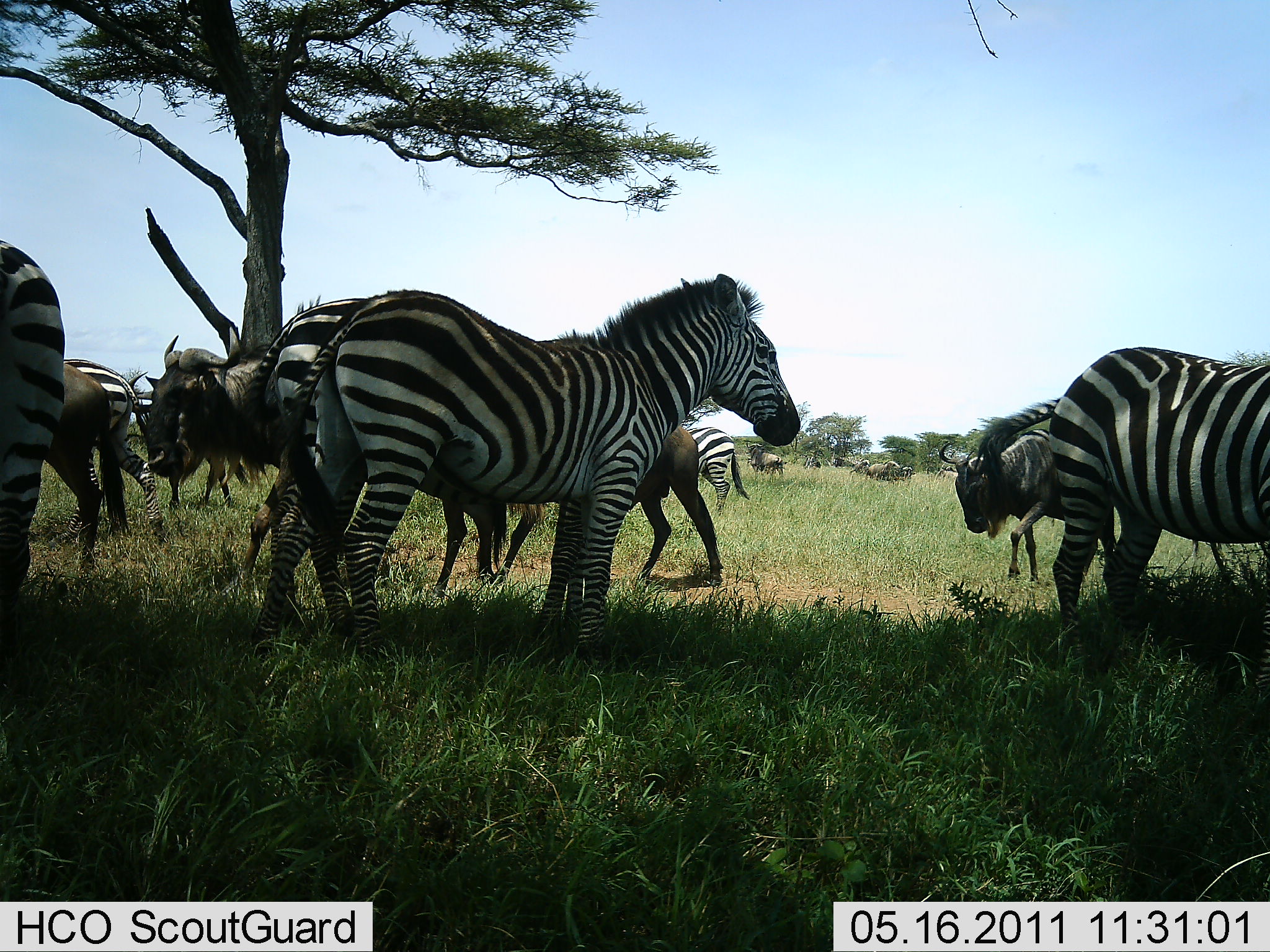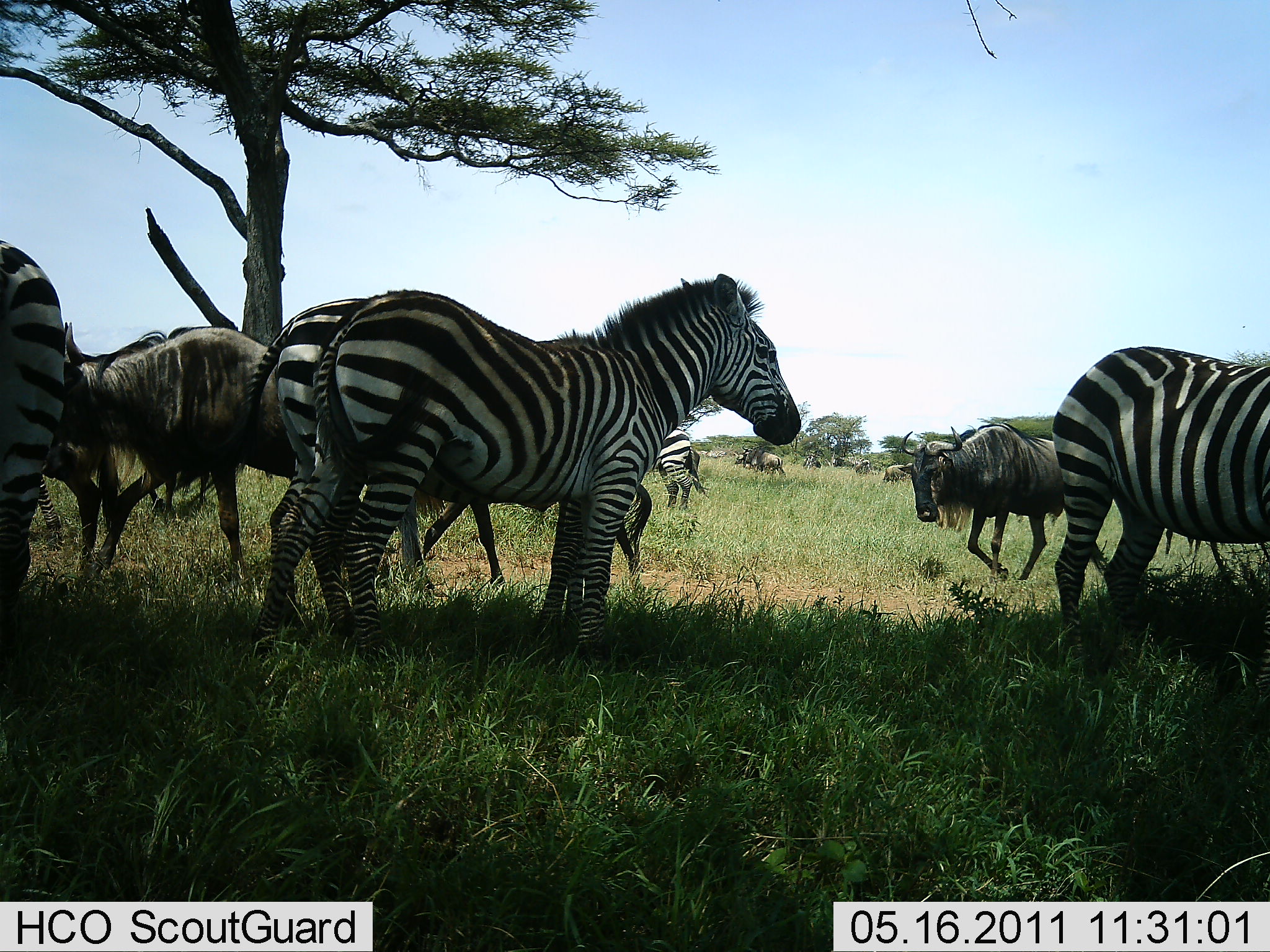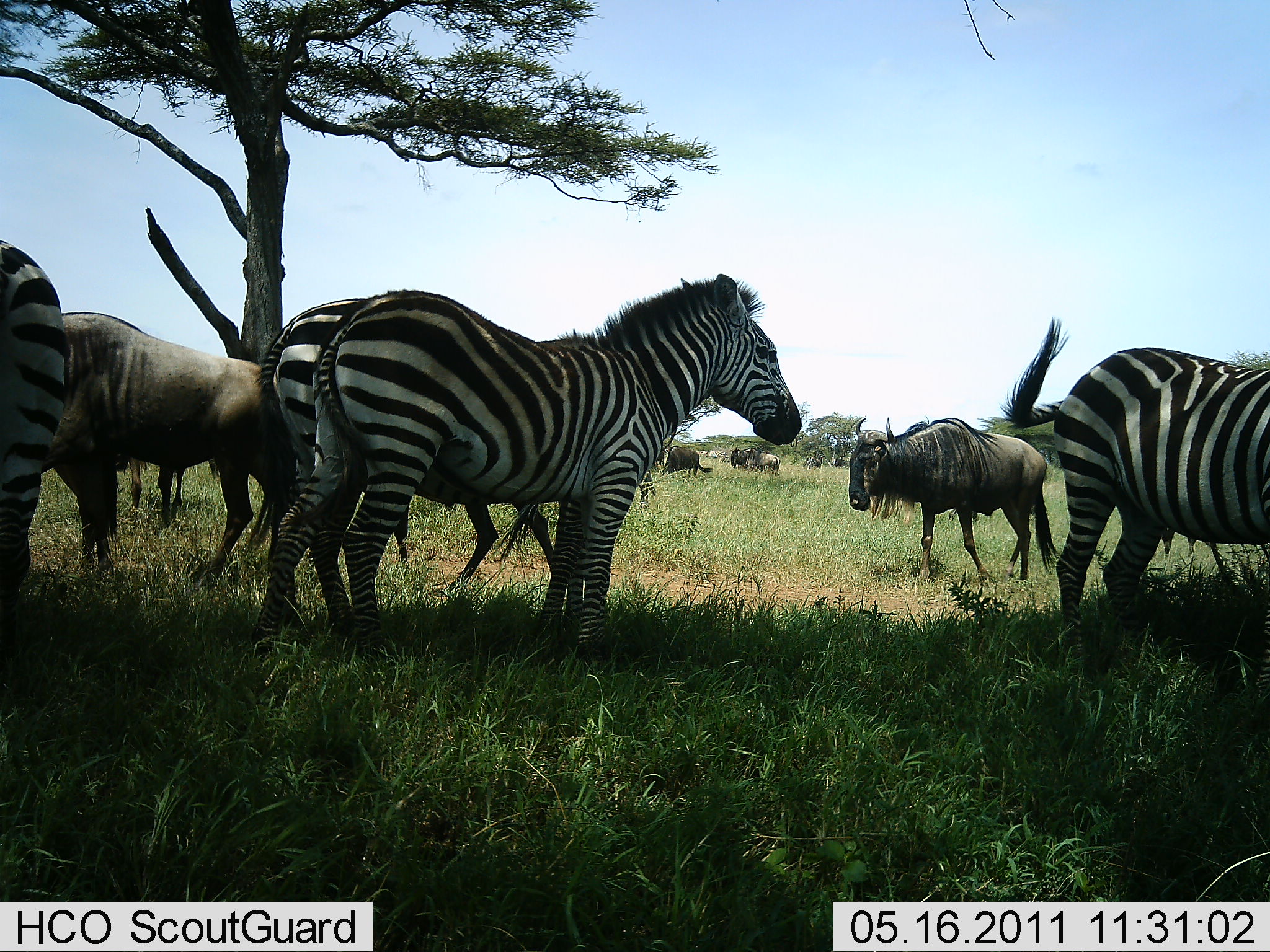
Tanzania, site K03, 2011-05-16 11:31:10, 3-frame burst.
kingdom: Animalia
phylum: Chordata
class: Mammalia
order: Artiodactyla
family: Bovidae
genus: Connochaetes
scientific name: Connochaetes taurinus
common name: blue wildebeest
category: wildebeest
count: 8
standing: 45%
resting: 0%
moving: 73%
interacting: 0%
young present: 0%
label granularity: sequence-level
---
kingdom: Animalia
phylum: Chordata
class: Mammalia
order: Perissodactyla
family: Equidae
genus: Equus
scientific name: Equus quagga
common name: plains zebra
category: zebra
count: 6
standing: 91%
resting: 0%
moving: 36%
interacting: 9%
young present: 9%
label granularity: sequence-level